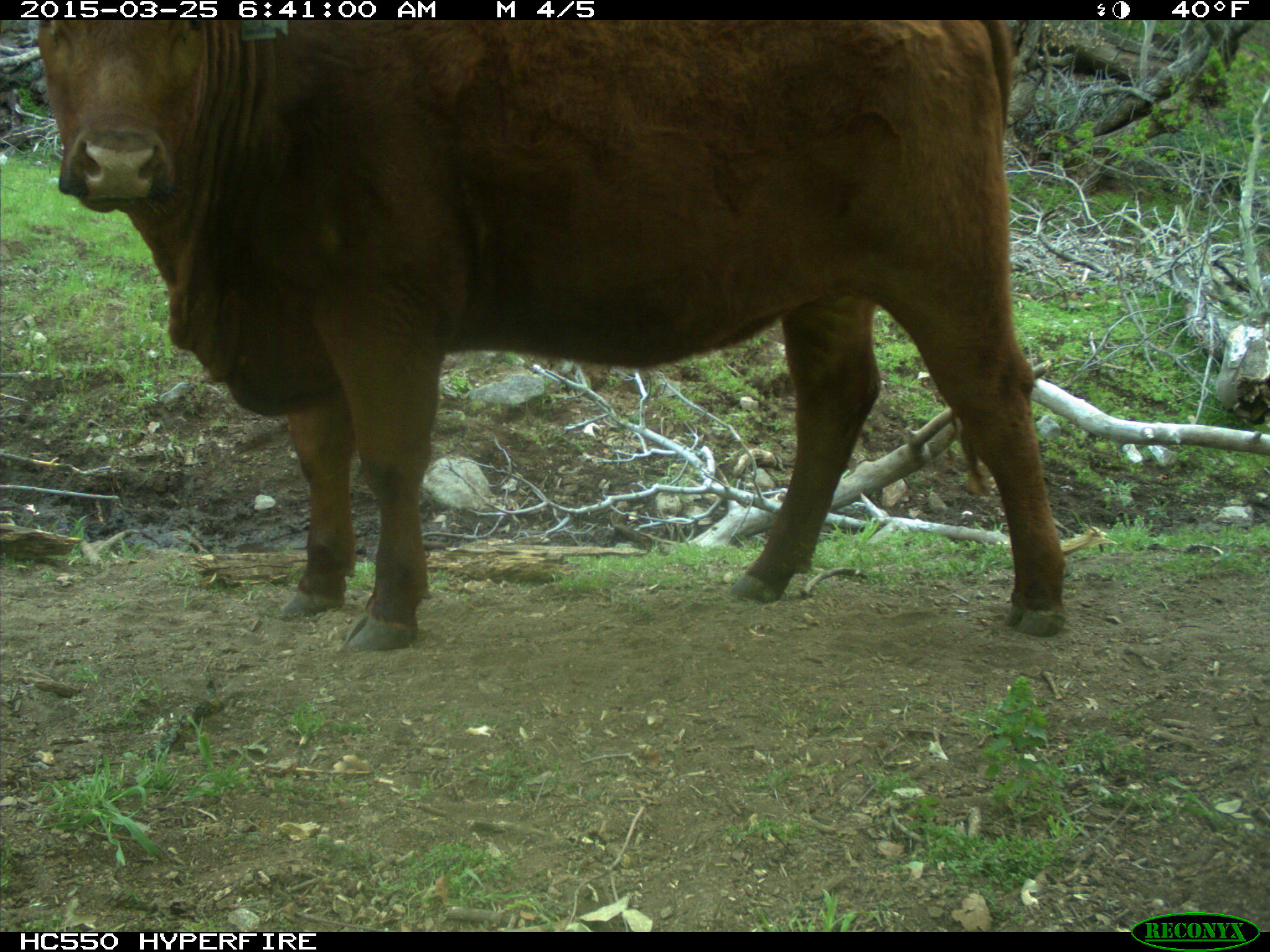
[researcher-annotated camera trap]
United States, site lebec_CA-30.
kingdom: Animalia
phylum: Chordata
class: Mammalia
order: Artiodactyla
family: Bovidae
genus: Bos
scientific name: Bos taurus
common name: domestic cow